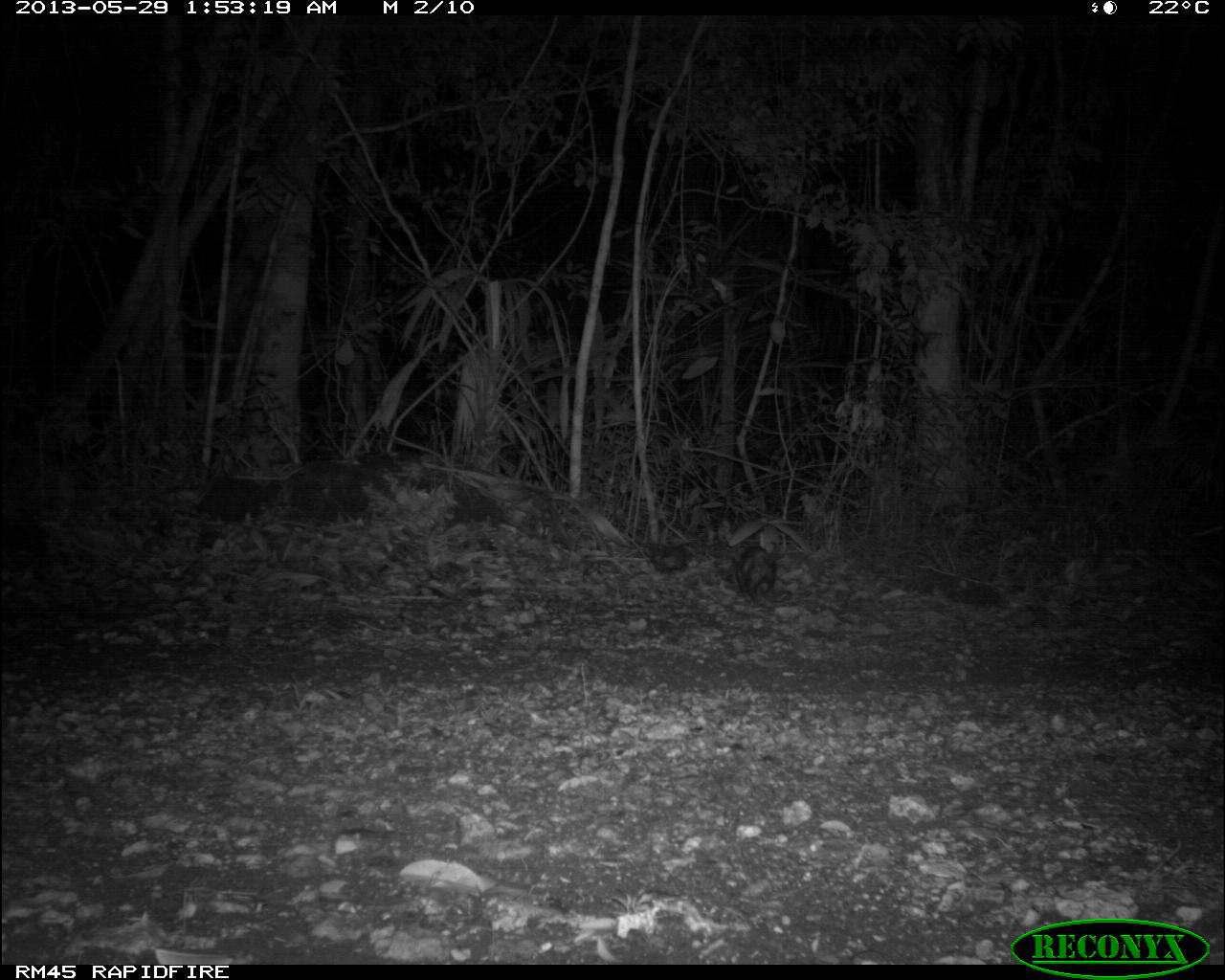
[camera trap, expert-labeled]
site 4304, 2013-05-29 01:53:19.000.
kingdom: Animalia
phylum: Chordata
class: Mammalia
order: Didelphimorphia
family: Didelphidae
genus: Didelphis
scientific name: Didelphis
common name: american opossums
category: didelphis sp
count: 1